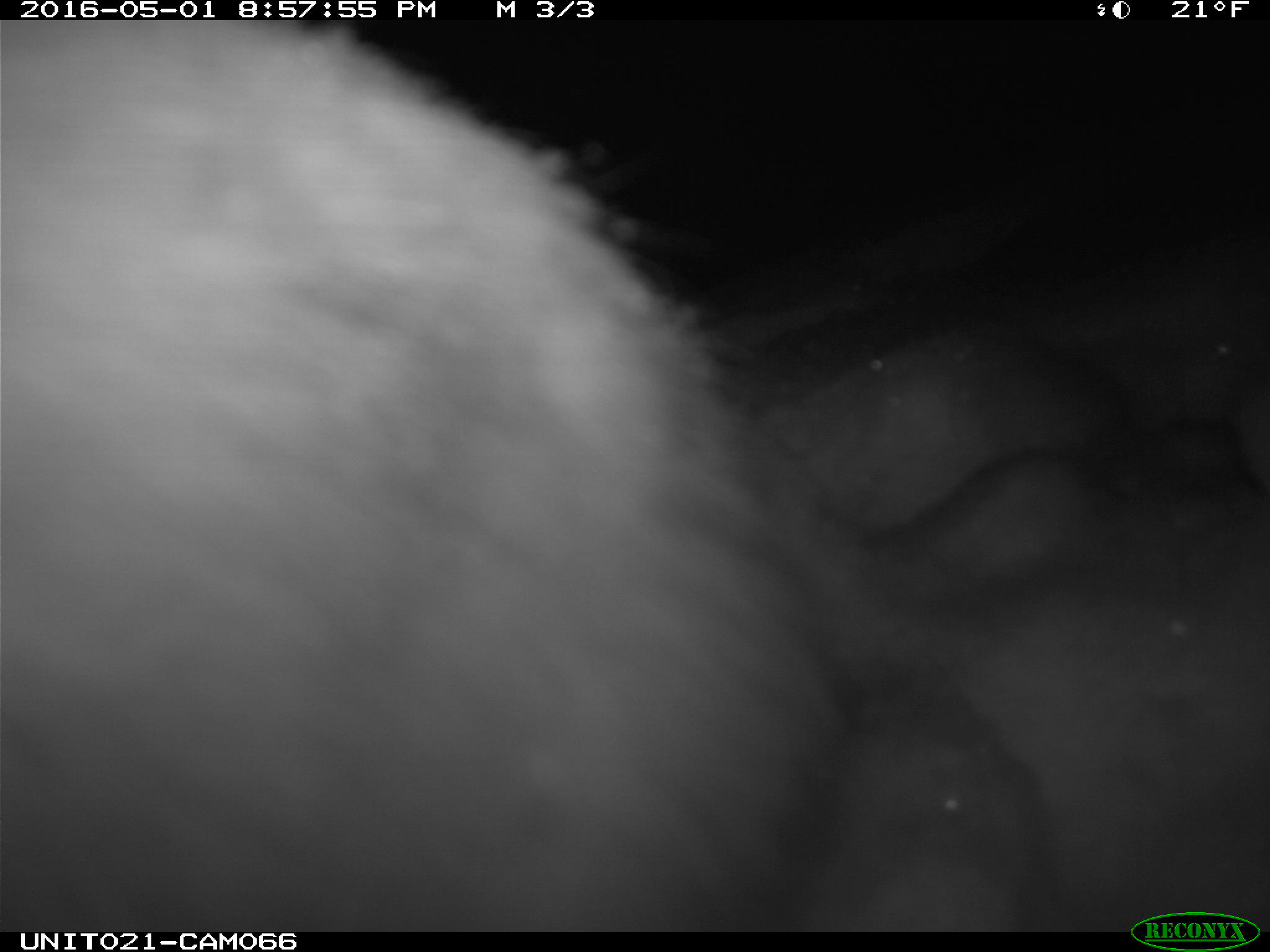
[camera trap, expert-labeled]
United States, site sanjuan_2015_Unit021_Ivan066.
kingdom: Animalia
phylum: Chordata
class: Mammalia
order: Lagomorpha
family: Leporidae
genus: Lepus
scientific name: Lepus americanus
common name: snowshoe hare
Lepus americanus (snowshoe hare).